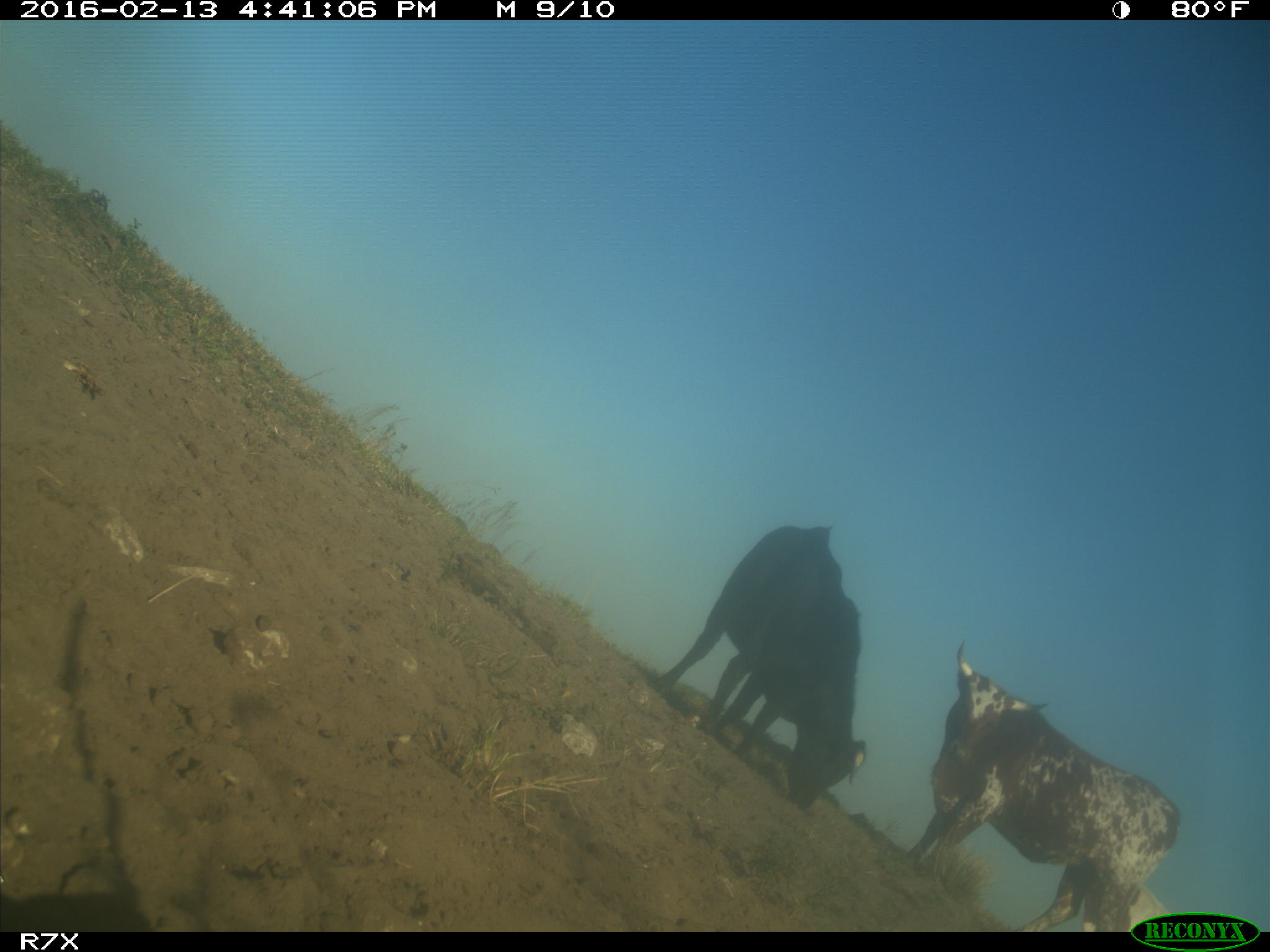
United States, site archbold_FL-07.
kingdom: Animalia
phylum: Chordata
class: Mammalia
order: Artiodactyla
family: Bovidae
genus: Bos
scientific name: Bos taurus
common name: domestic cow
Bos taurus (domestic cow).